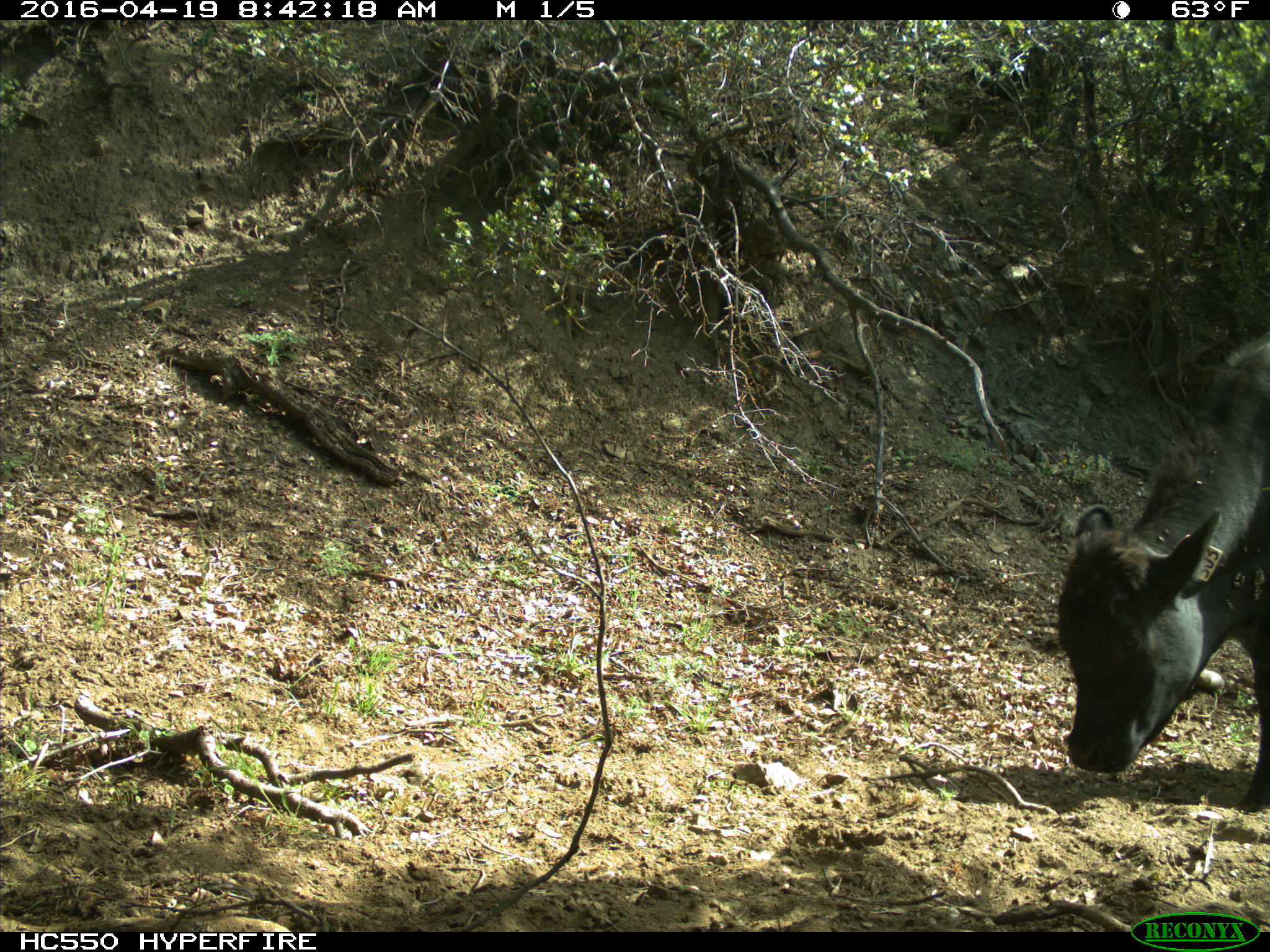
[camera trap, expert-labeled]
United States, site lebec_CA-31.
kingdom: Animalia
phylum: Chordata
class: Mammalia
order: Artiodactyla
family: Bovidae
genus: Bos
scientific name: Bos taurus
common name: domestic cow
Bos taurus (domestic cow).